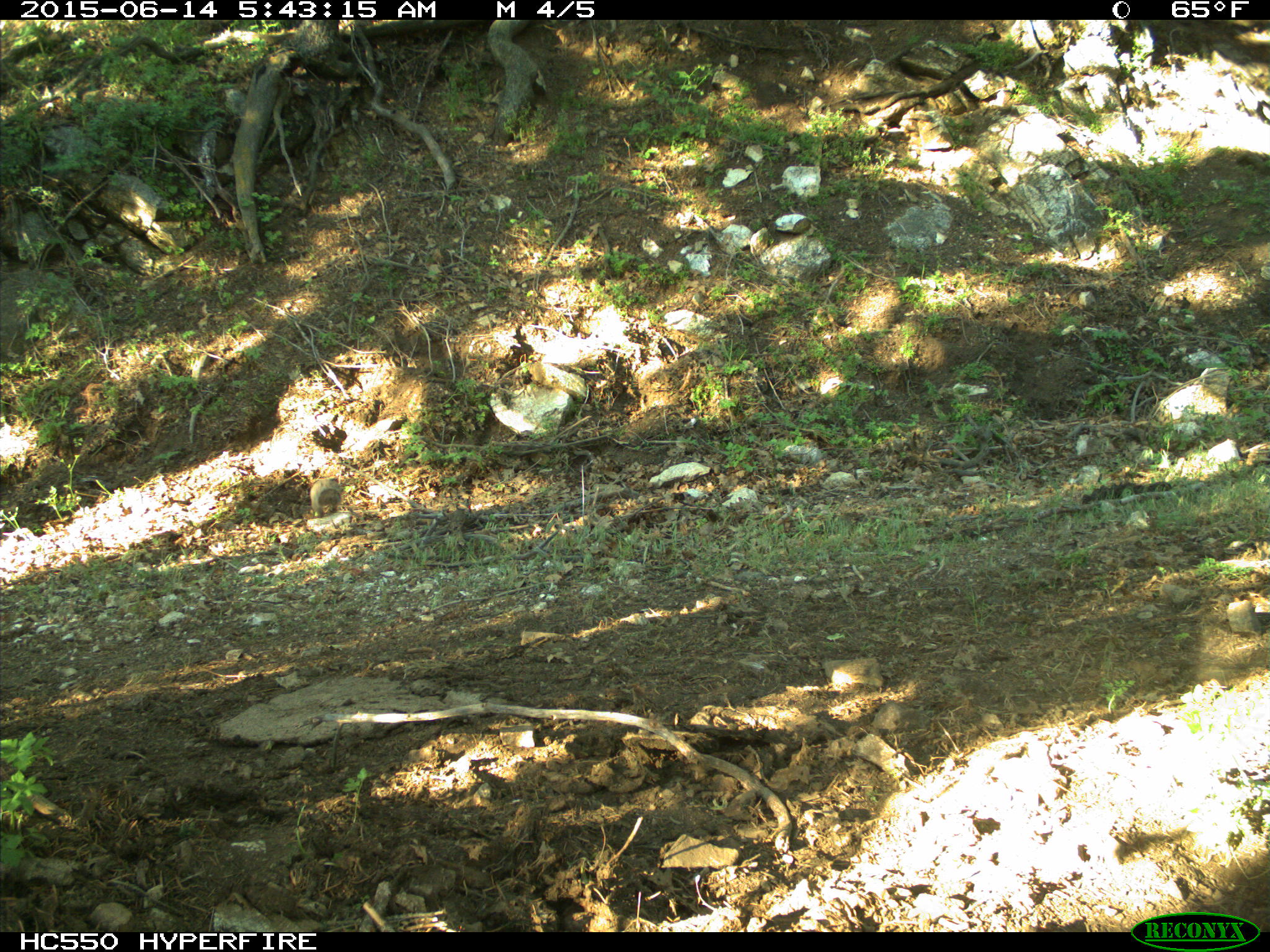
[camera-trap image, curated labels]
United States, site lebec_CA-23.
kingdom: Animalia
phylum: Chordata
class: Mammalia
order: Rodentia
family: Sciuridae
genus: Sciurus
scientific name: Sciurus carolinensis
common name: eastern gray squirrel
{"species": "Sciurus carolinensis (eastern gray squirrel)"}